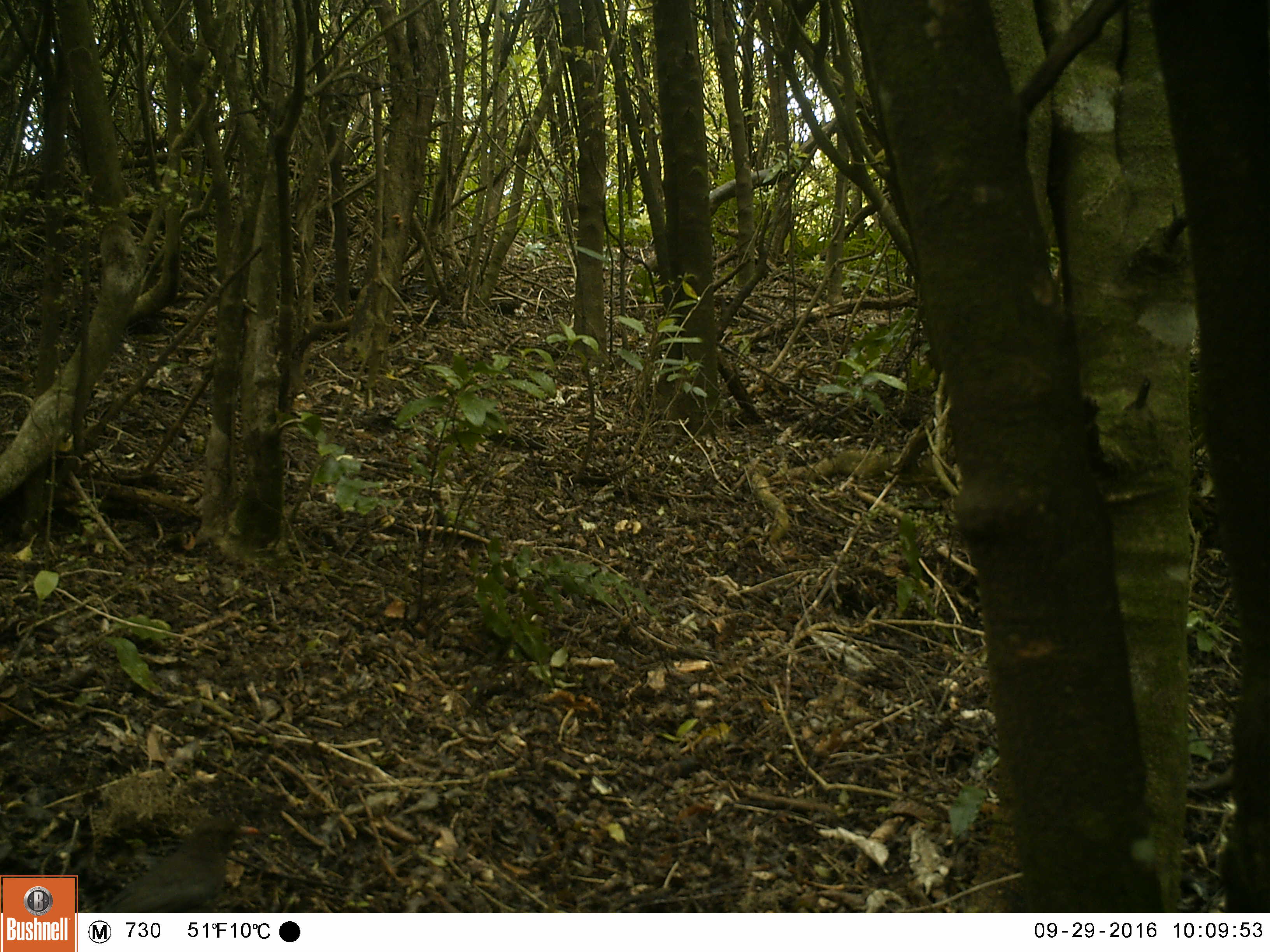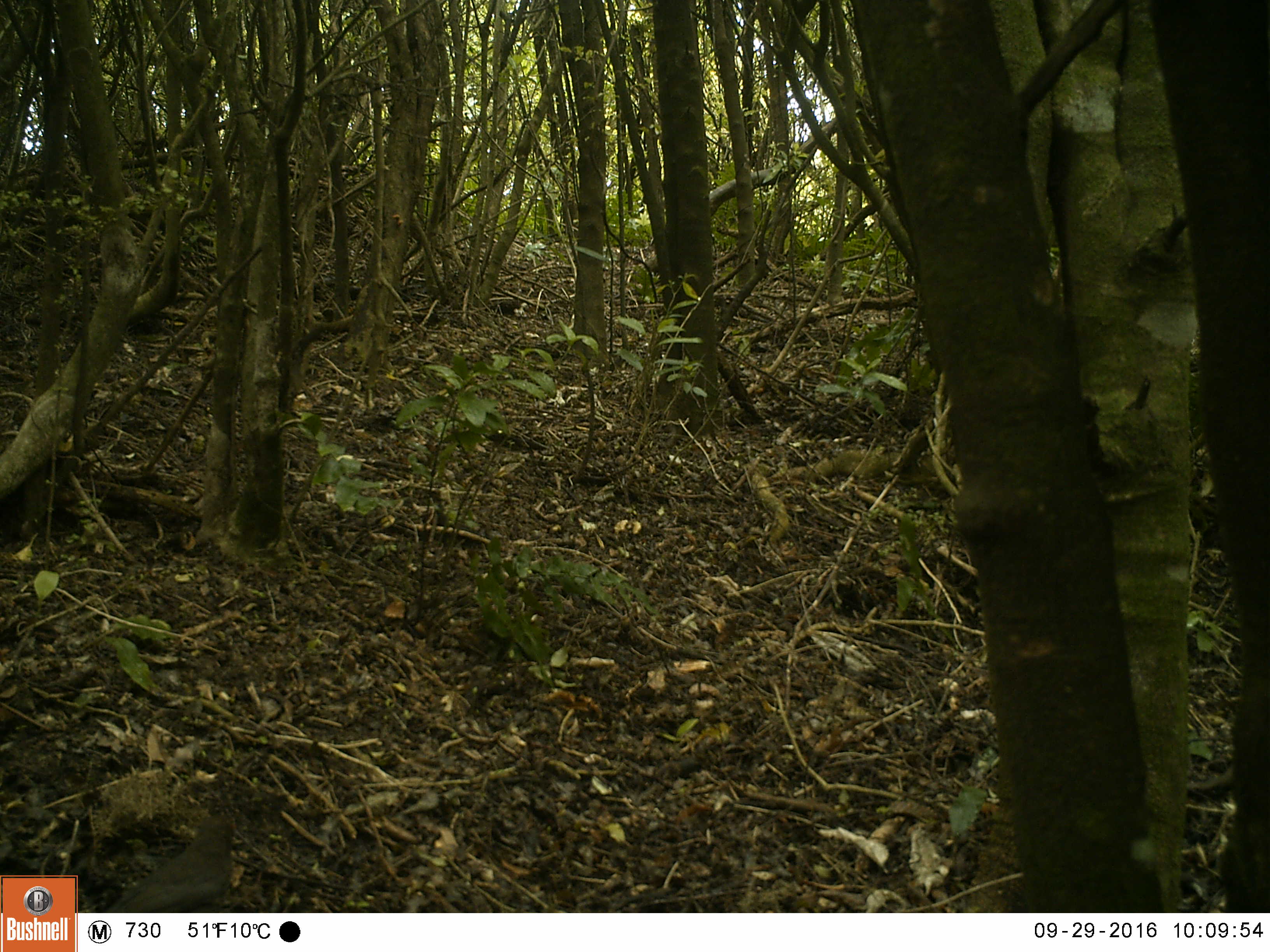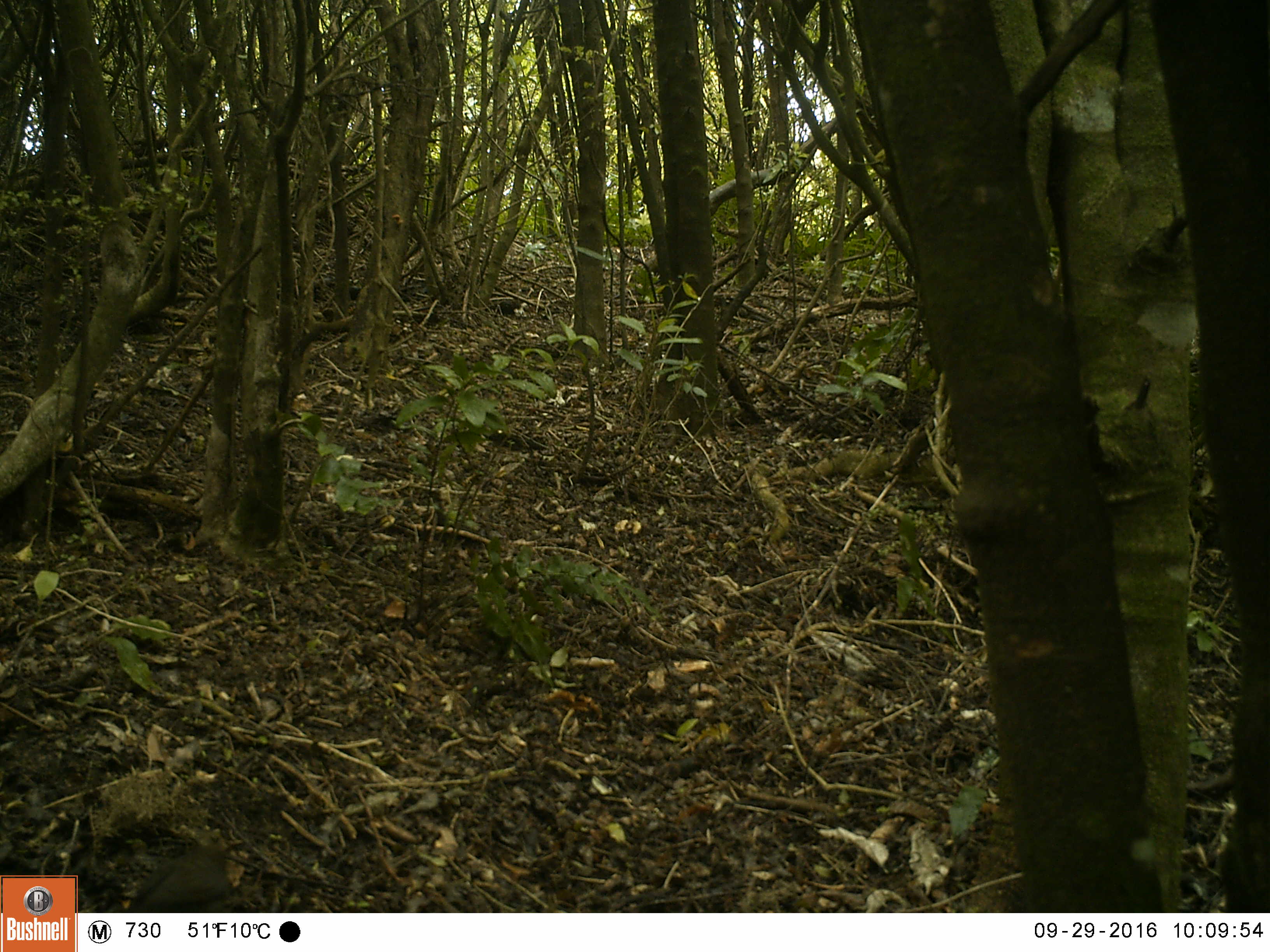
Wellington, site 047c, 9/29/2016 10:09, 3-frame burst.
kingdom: Animalia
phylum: Chordata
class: Aves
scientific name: Aves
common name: bird